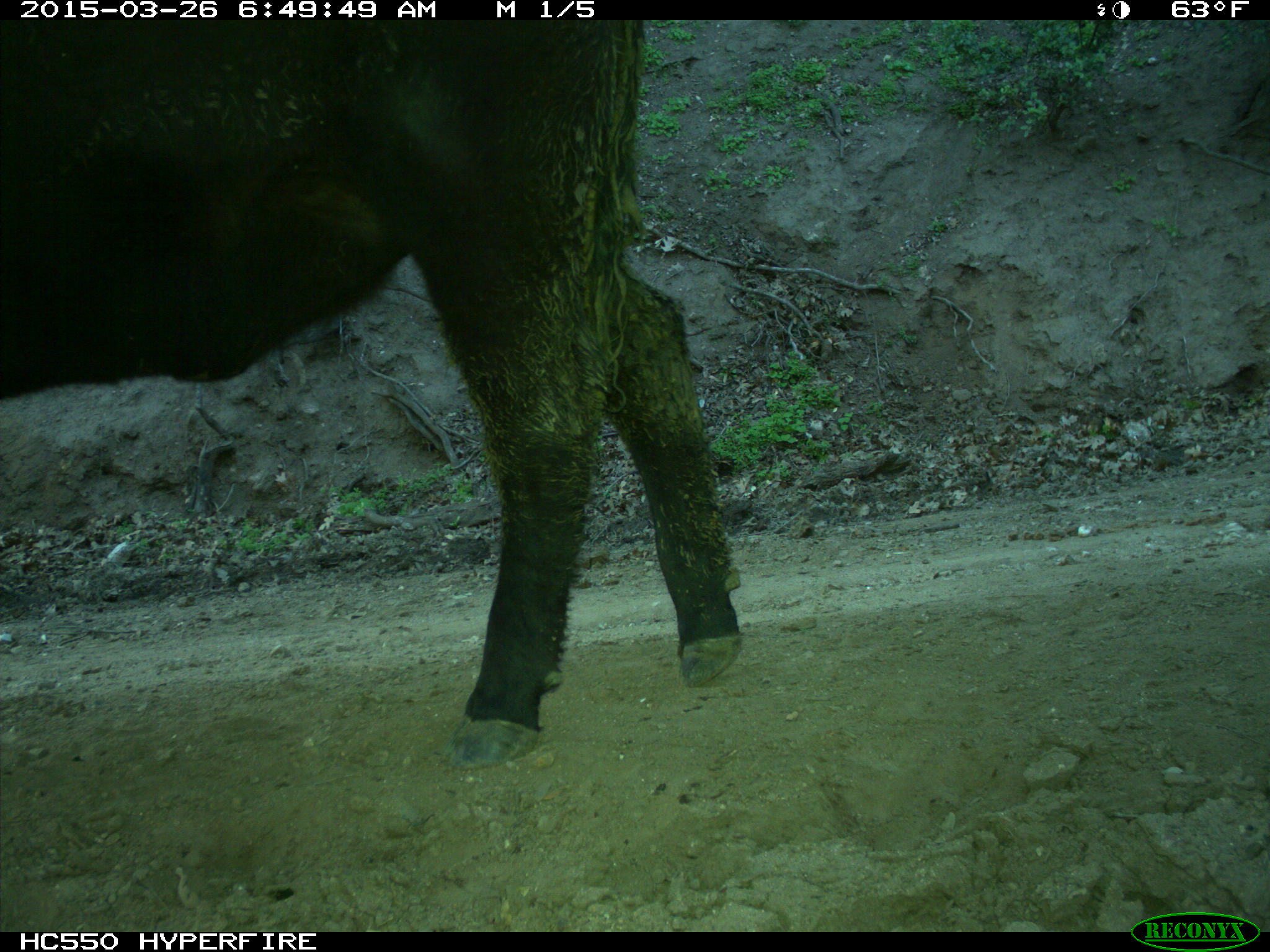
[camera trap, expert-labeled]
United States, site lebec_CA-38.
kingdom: Animalia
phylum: Chordata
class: Mammalia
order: Artiodactyla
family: Bovidae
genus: Bos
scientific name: Bos taurus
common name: domestic cow